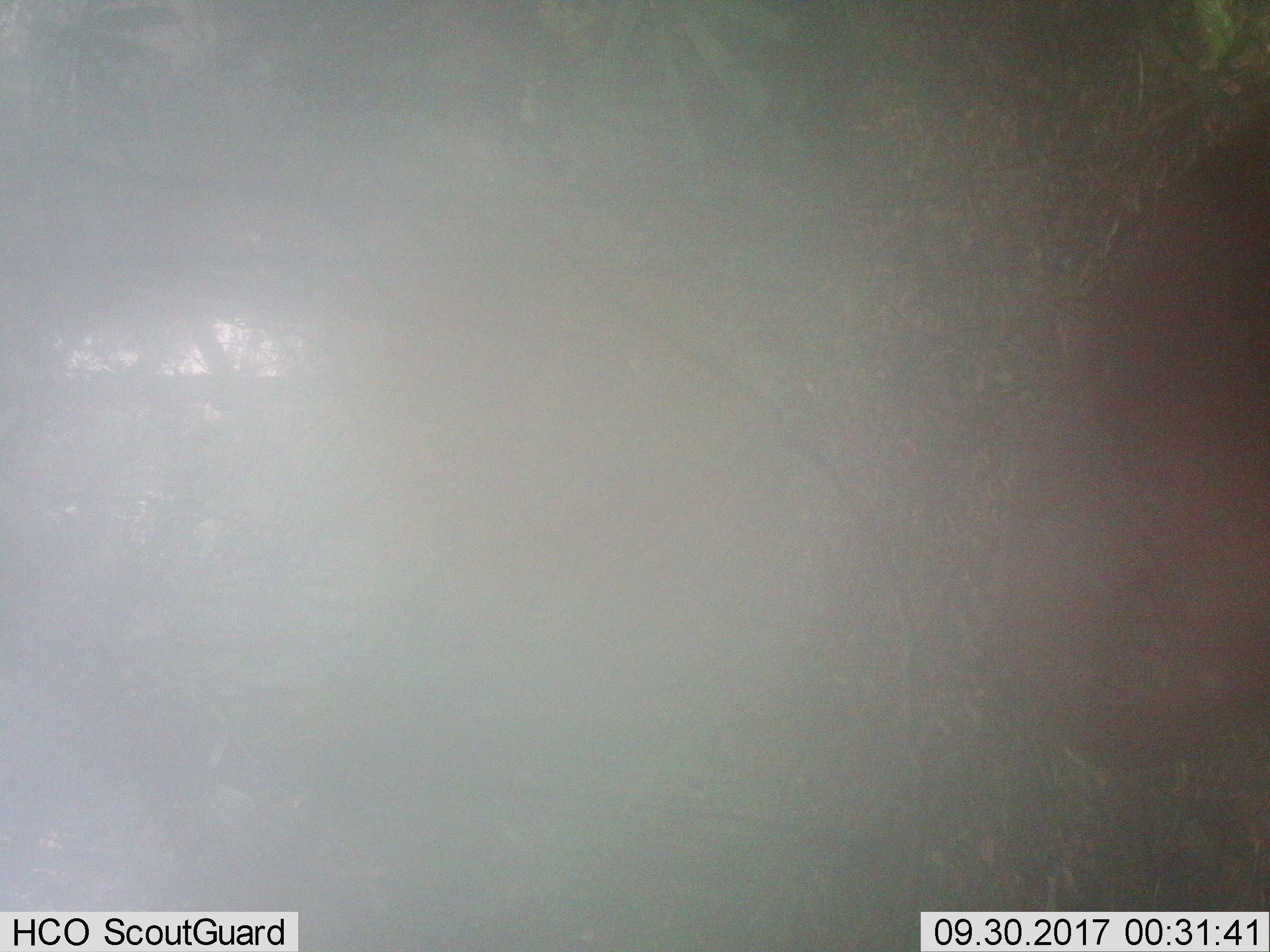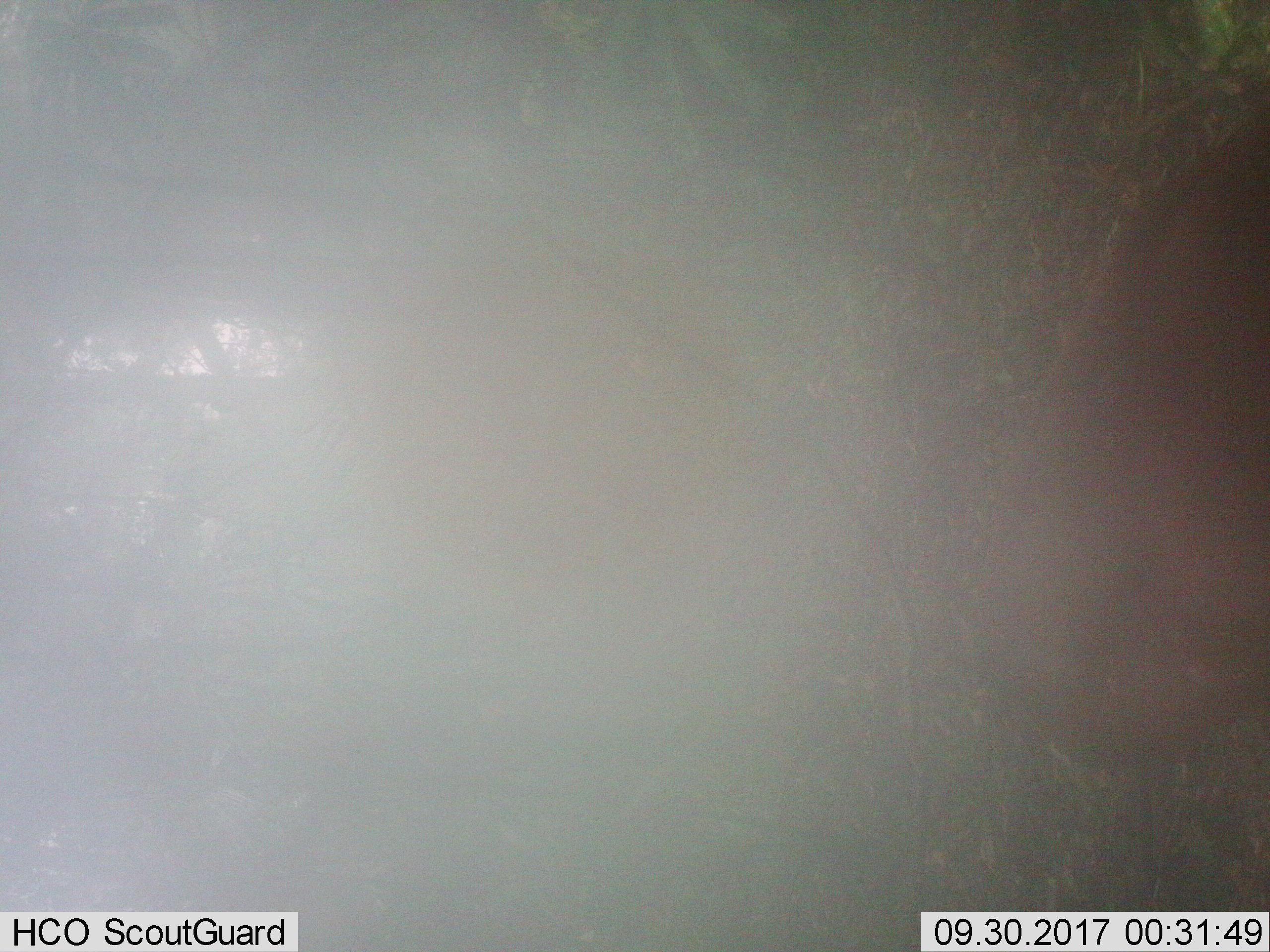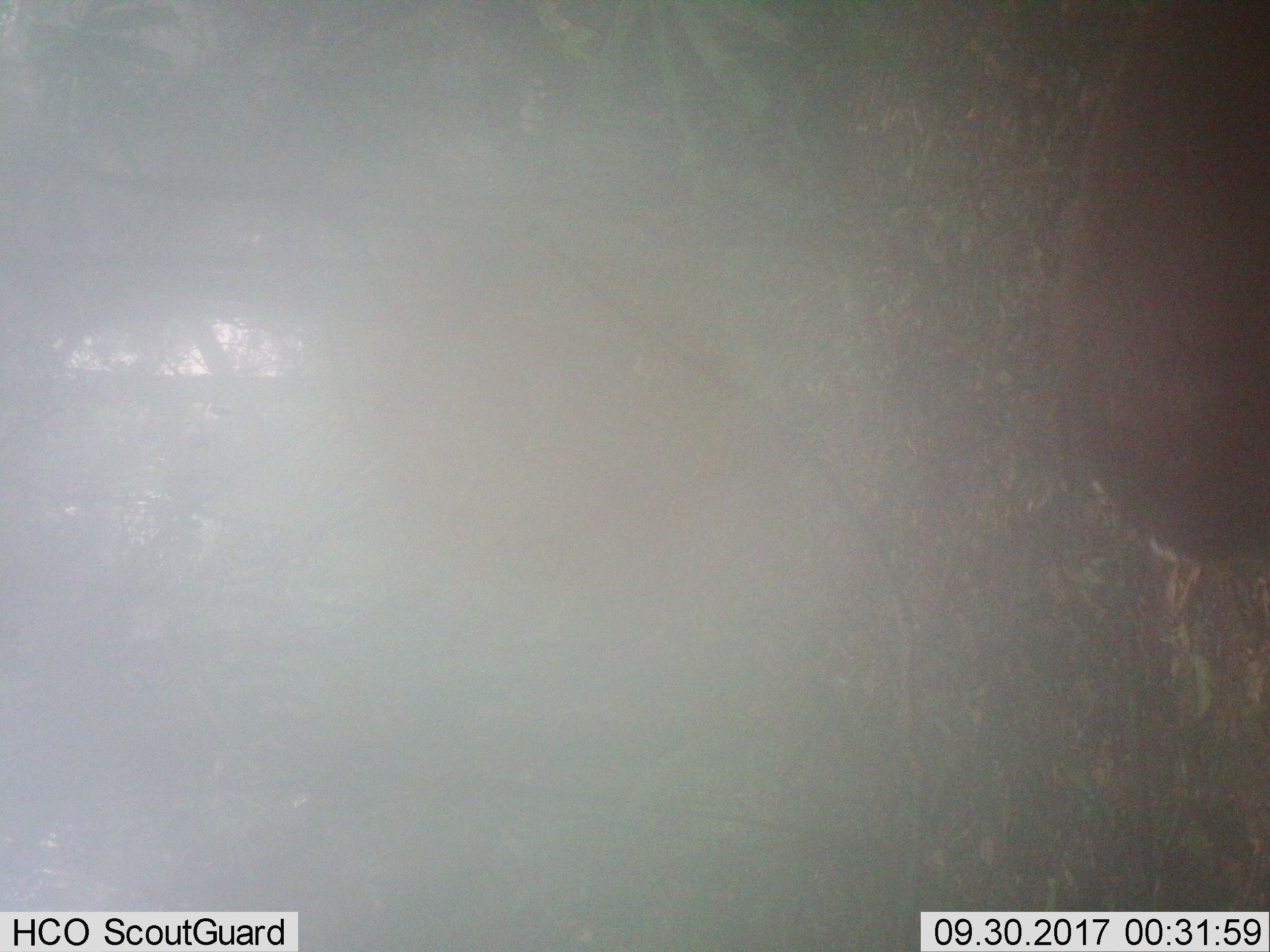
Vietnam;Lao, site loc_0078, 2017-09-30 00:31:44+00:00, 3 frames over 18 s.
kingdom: Animalia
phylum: Chordata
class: Mammalia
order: Artiodactyla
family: Cervidae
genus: Muntiacus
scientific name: Muntiacus rooseveltorum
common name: roosevelt's muntjac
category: roosevelts muntjac group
Roosevelts muntjac group (roosevelt's muntjac) (Muntiacus rooseveltorum). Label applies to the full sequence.